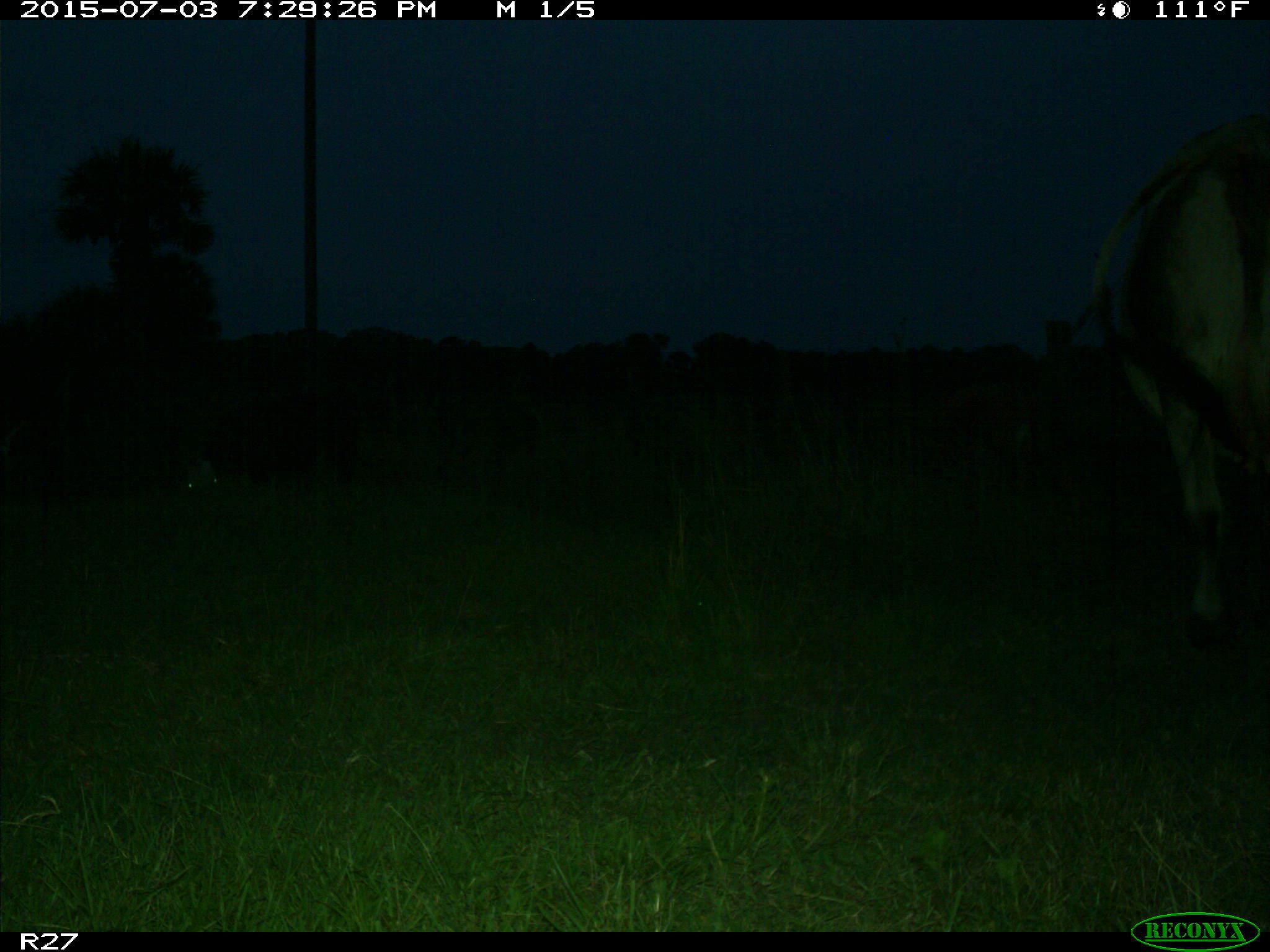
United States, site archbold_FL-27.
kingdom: Animalia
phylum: Chordata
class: Mammalia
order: Artiodactyla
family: Bovidae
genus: Bos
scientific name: Bos taurus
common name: domestic cow